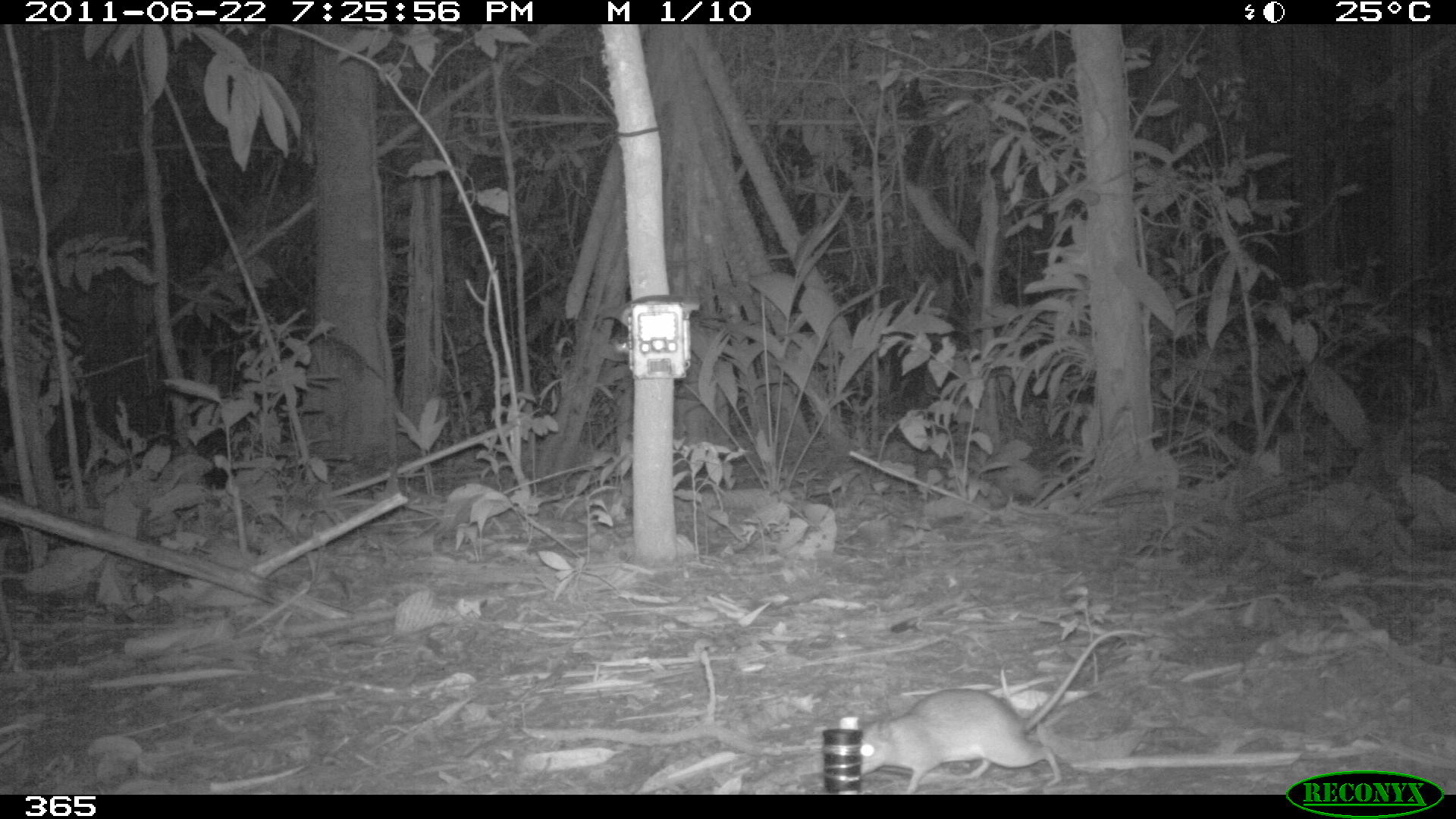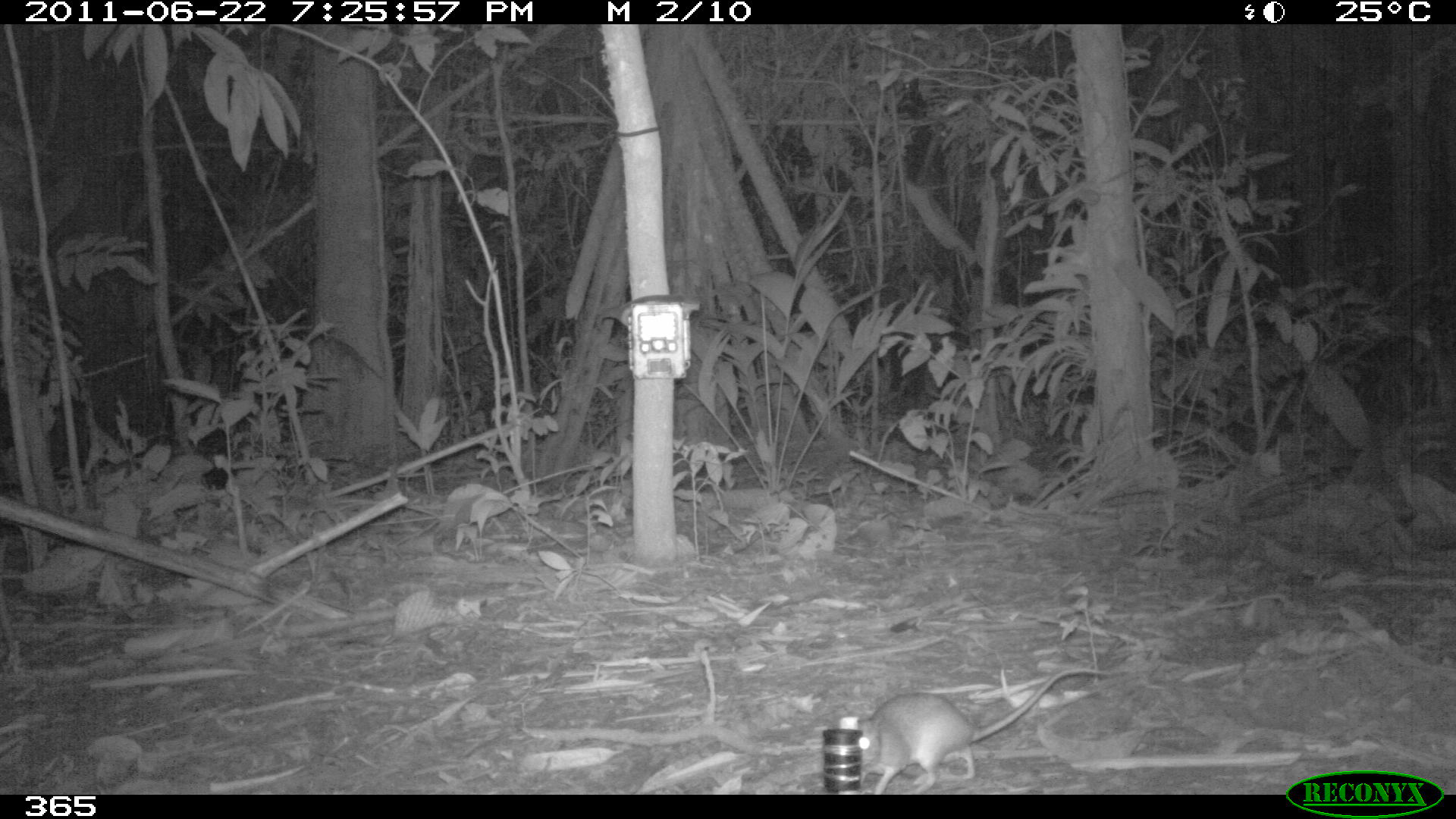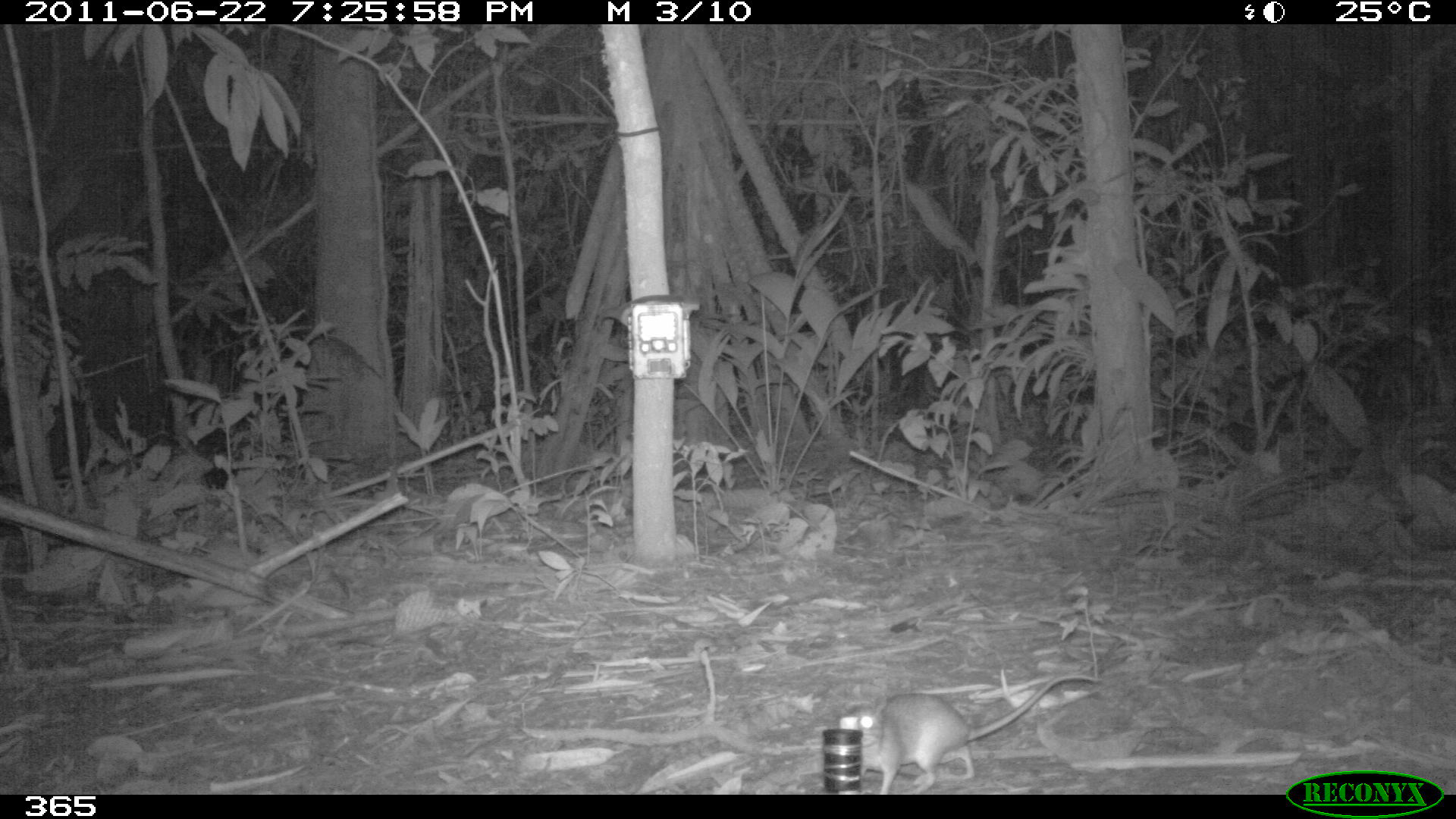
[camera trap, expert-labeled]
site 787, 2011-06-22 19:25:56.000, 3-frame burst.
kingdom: Animalia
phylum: Chordata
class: Mammalia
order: Rodentia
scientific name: Rodentia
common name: rodents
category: unknown rodent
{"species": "unknown rodent (rodents) (Rodentia)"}